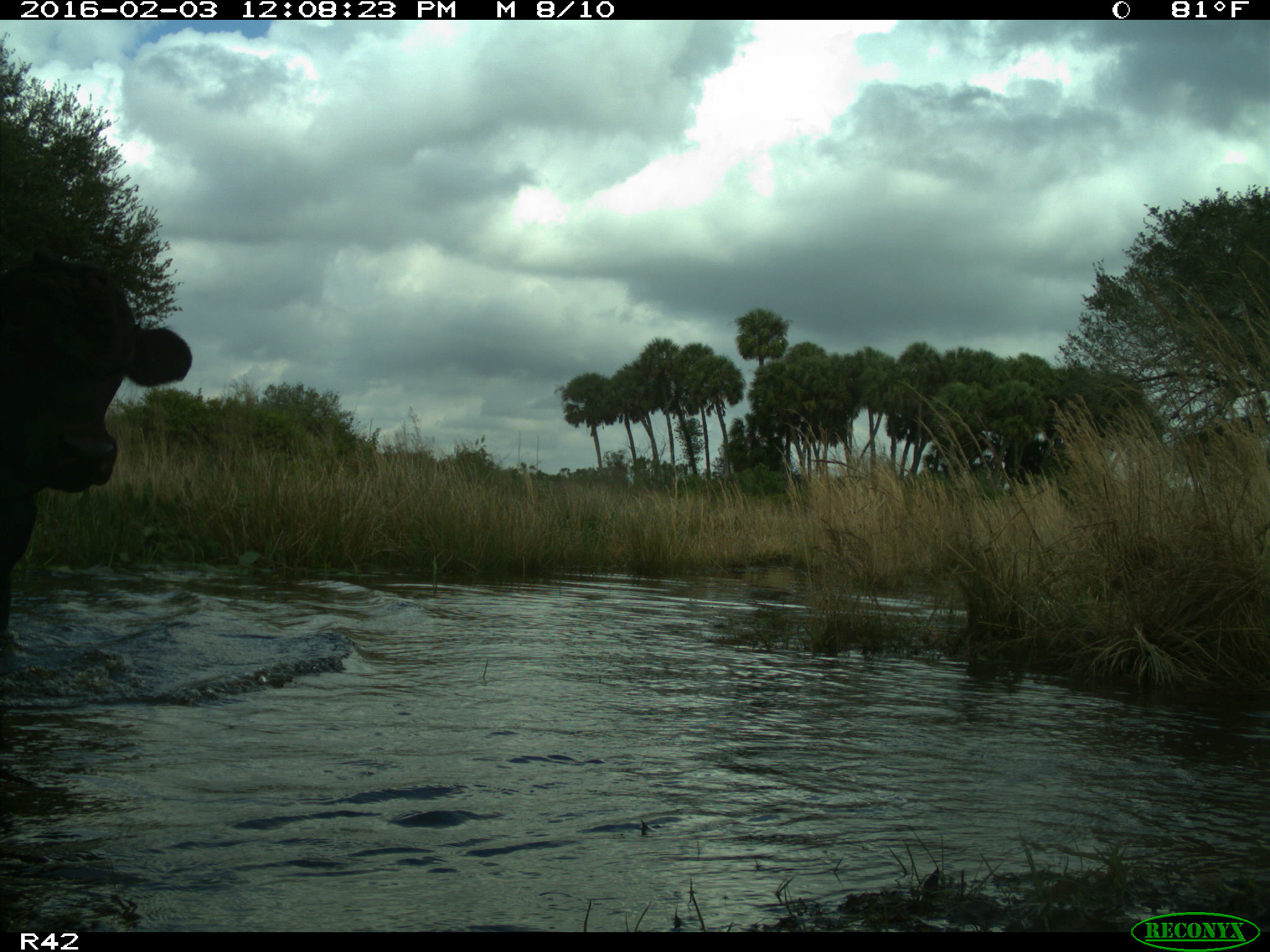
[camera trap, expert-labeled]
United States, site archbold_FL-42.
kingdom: Animalia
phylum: Chordata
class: Mammalia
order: Artiodactyla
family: Bovidae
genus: Bos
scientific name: Bos taurus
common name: domestic cow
Bos taurus (domestic cow).